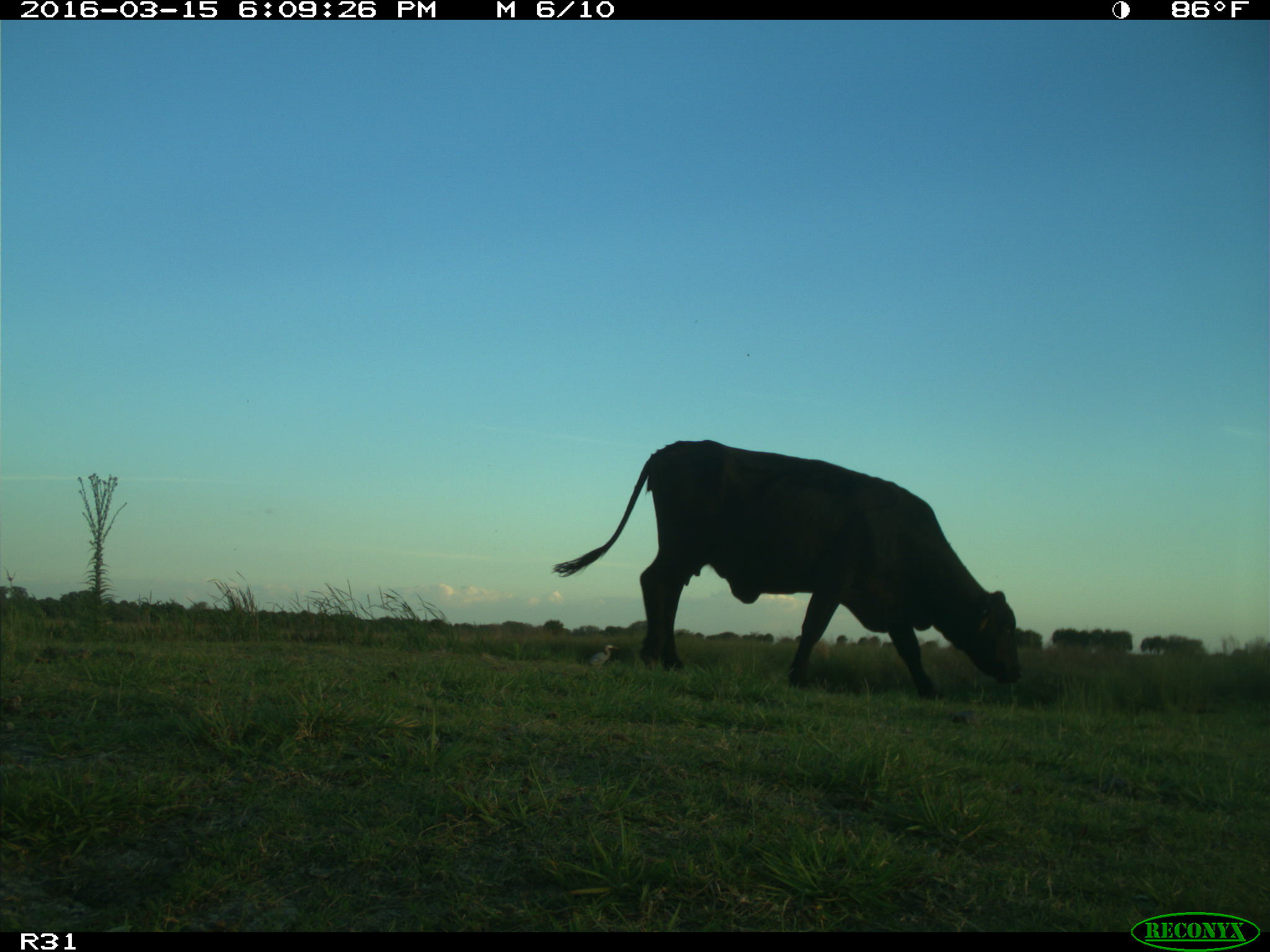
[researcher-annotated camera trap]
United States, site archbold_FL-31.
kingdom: Animalia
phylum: Chordata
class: Mammalia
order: Artiodactyla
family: Bovidae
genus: Bos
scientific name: Bos taurus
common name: domestic cow